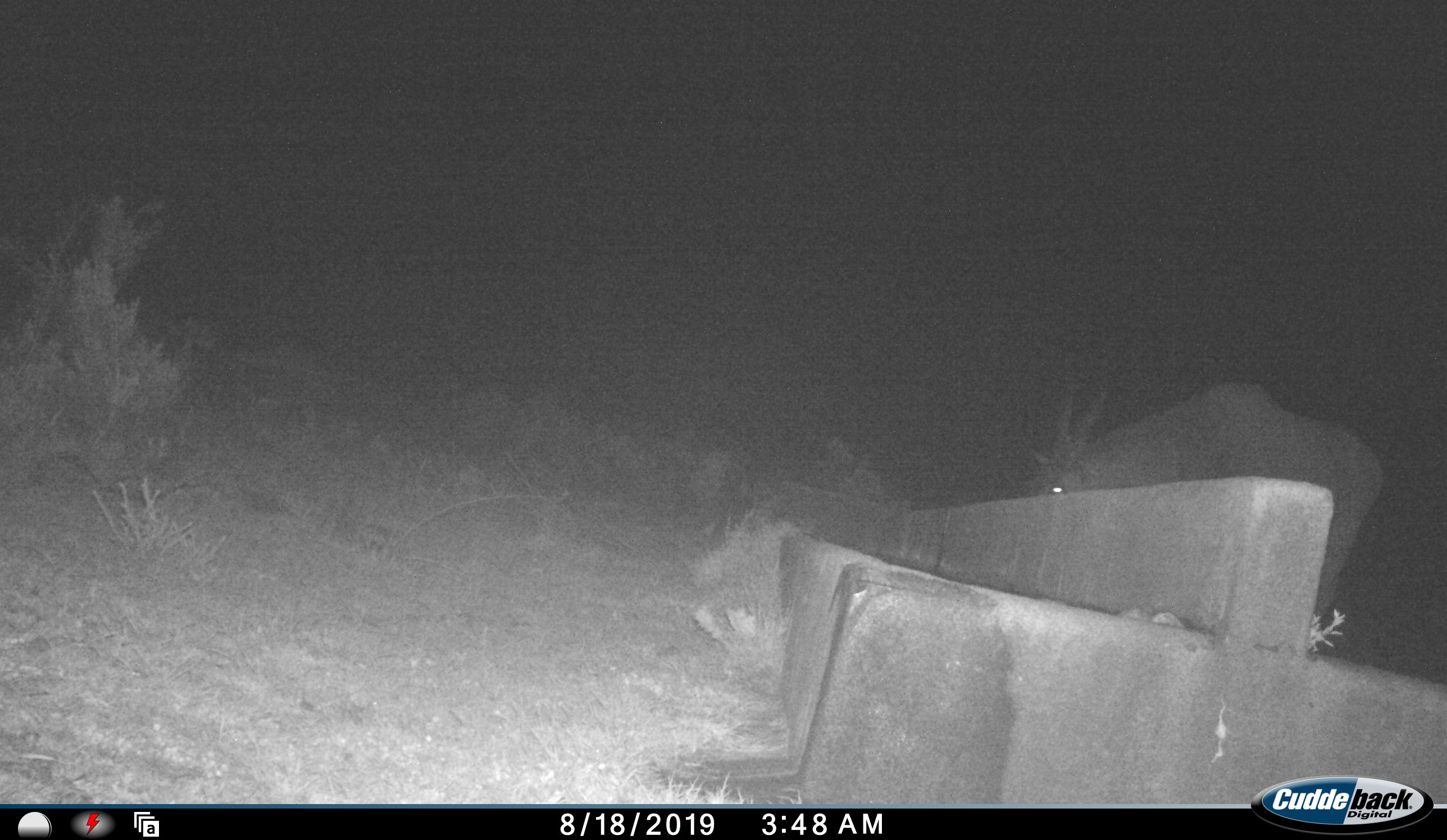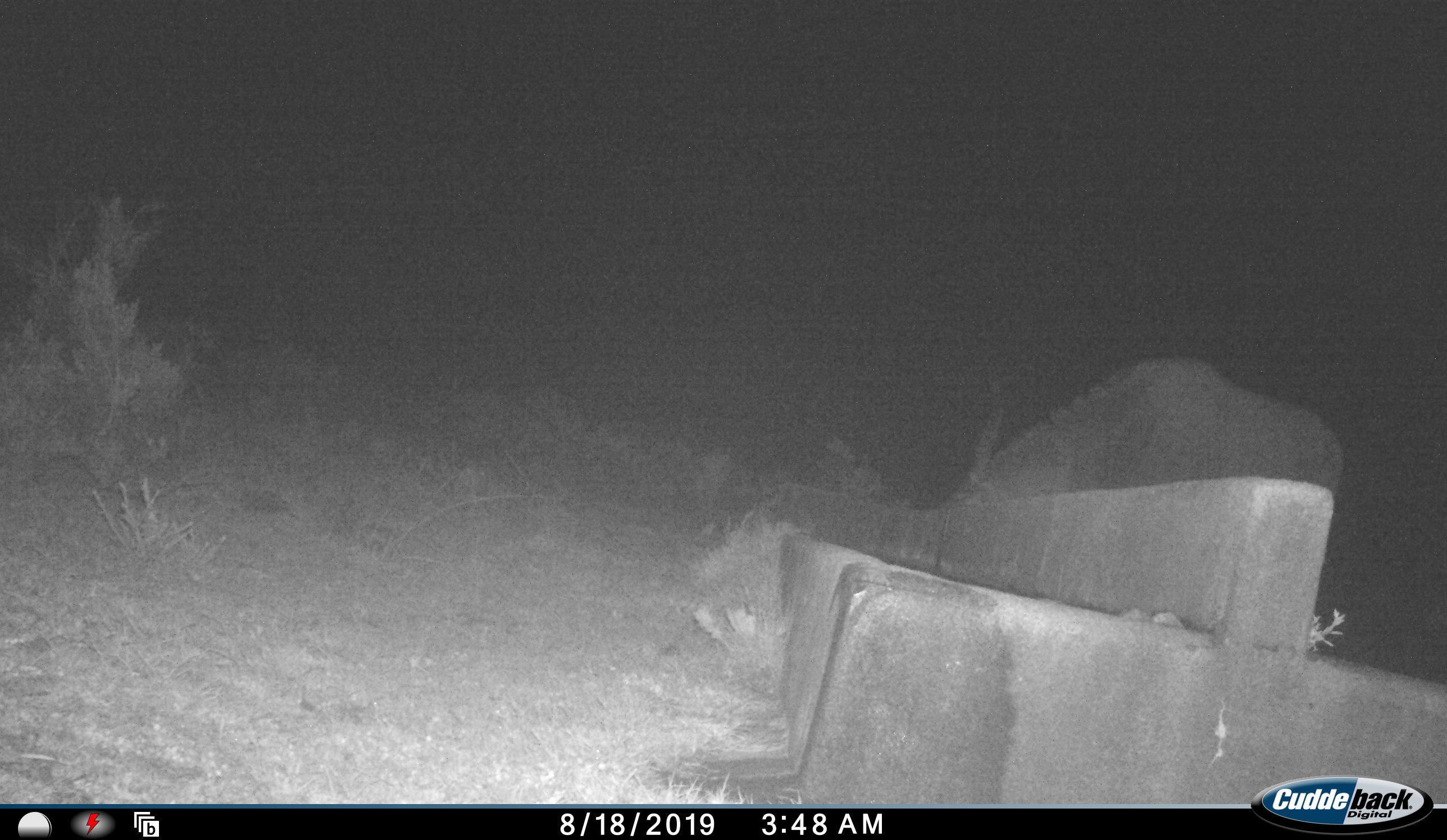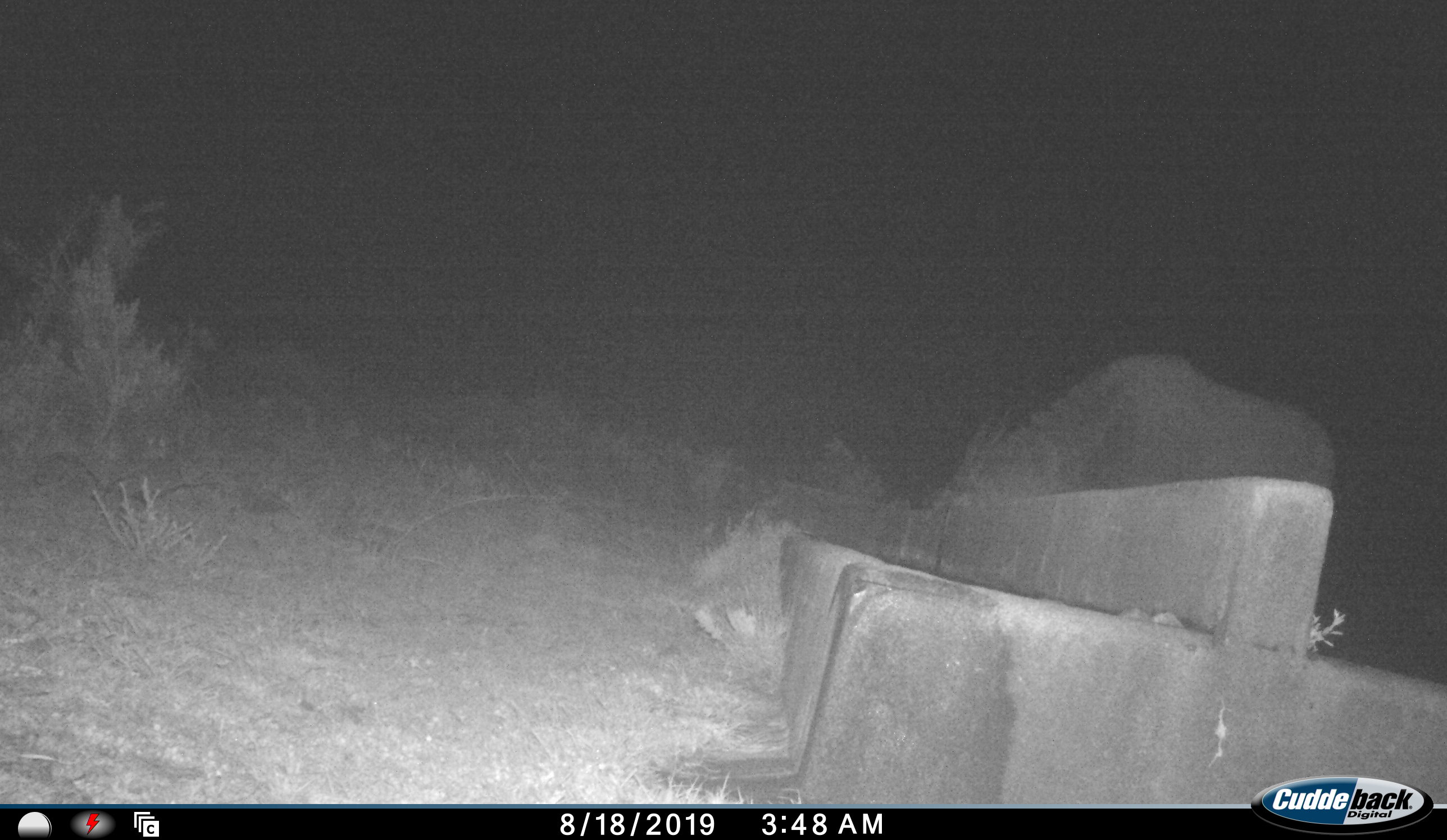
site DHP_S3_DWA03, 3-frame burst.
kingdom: Animalia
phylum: Chordata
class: Mammalia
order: Artiodactyla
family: Bovidae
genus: Tragelaphus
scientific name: Tragelaphus oryx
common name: eland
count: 1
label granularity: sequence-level